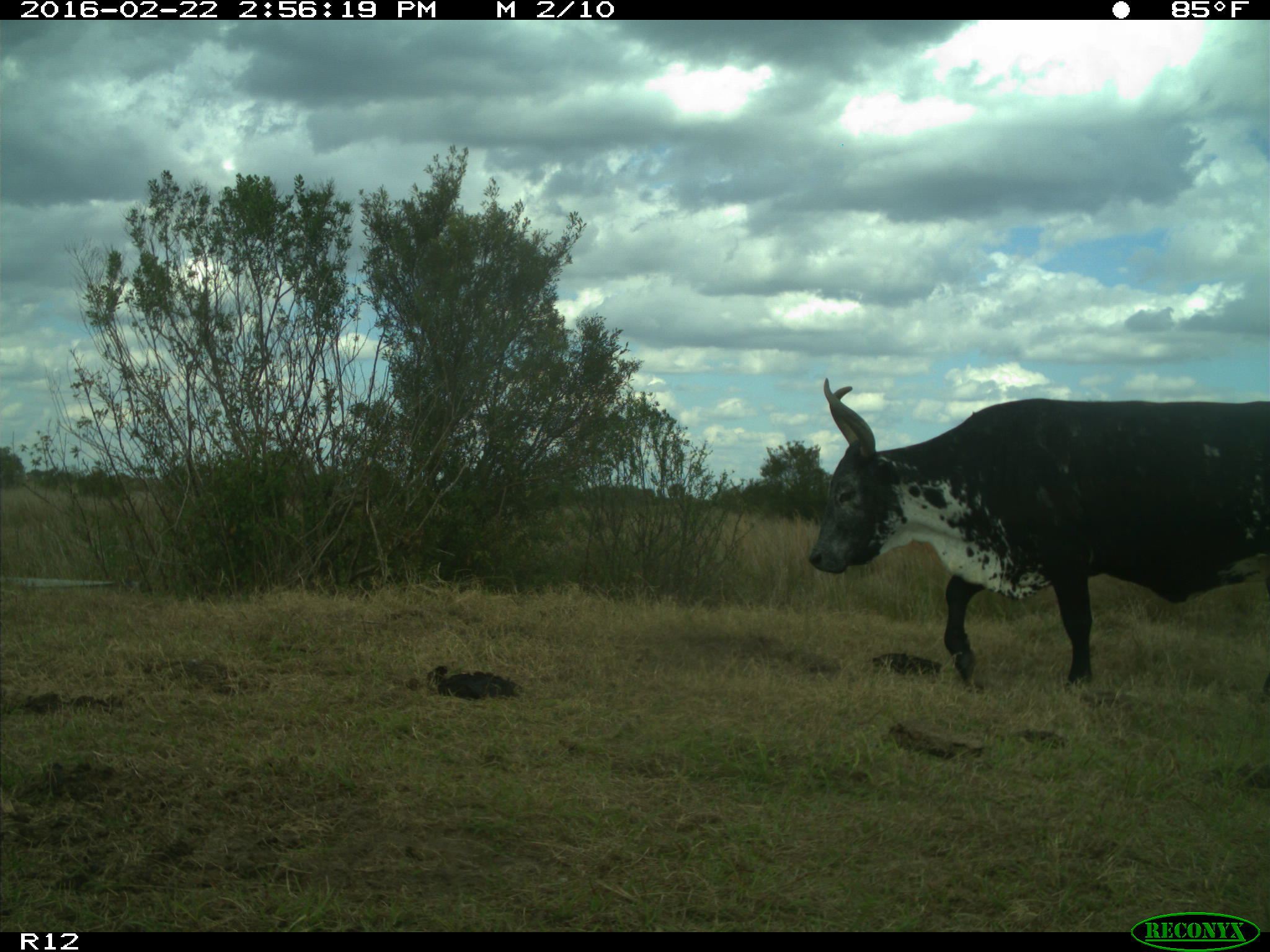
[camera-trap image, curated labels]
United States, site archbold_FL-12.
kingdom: Animalia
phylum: Chordata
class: Mammalia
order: Artiodactyla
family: Bovidae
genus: Bos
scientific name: Bos taurus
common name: domestic cow